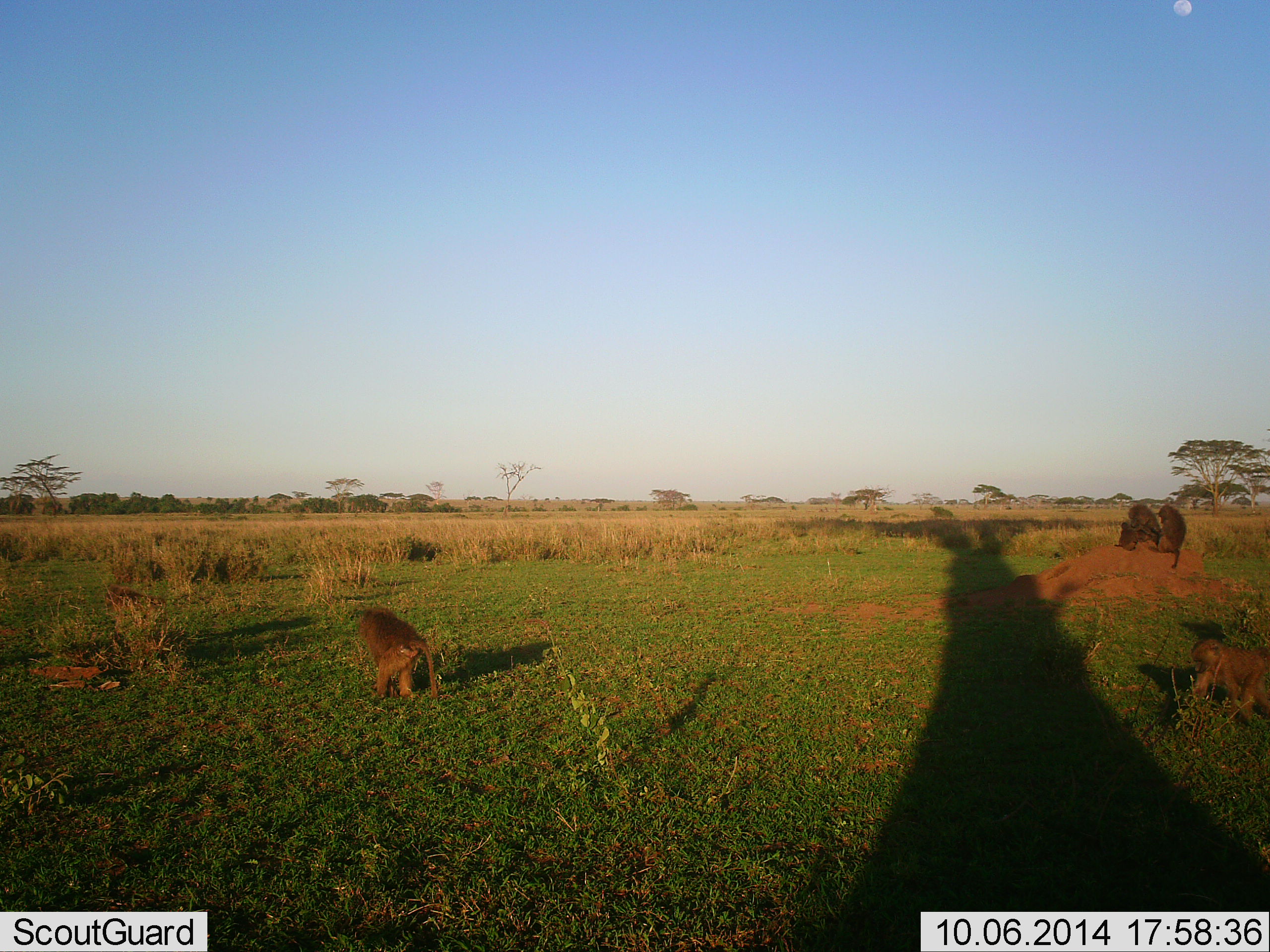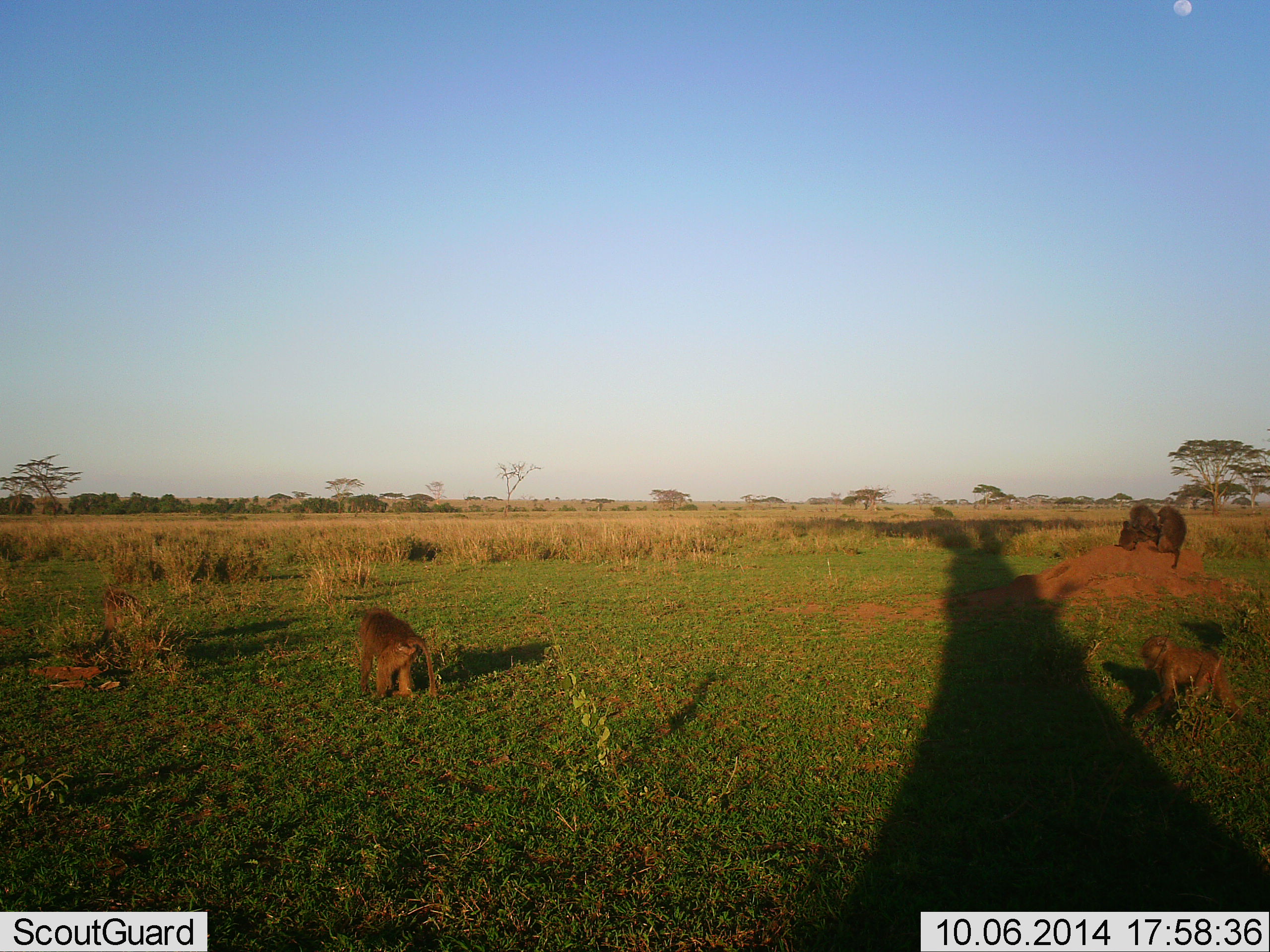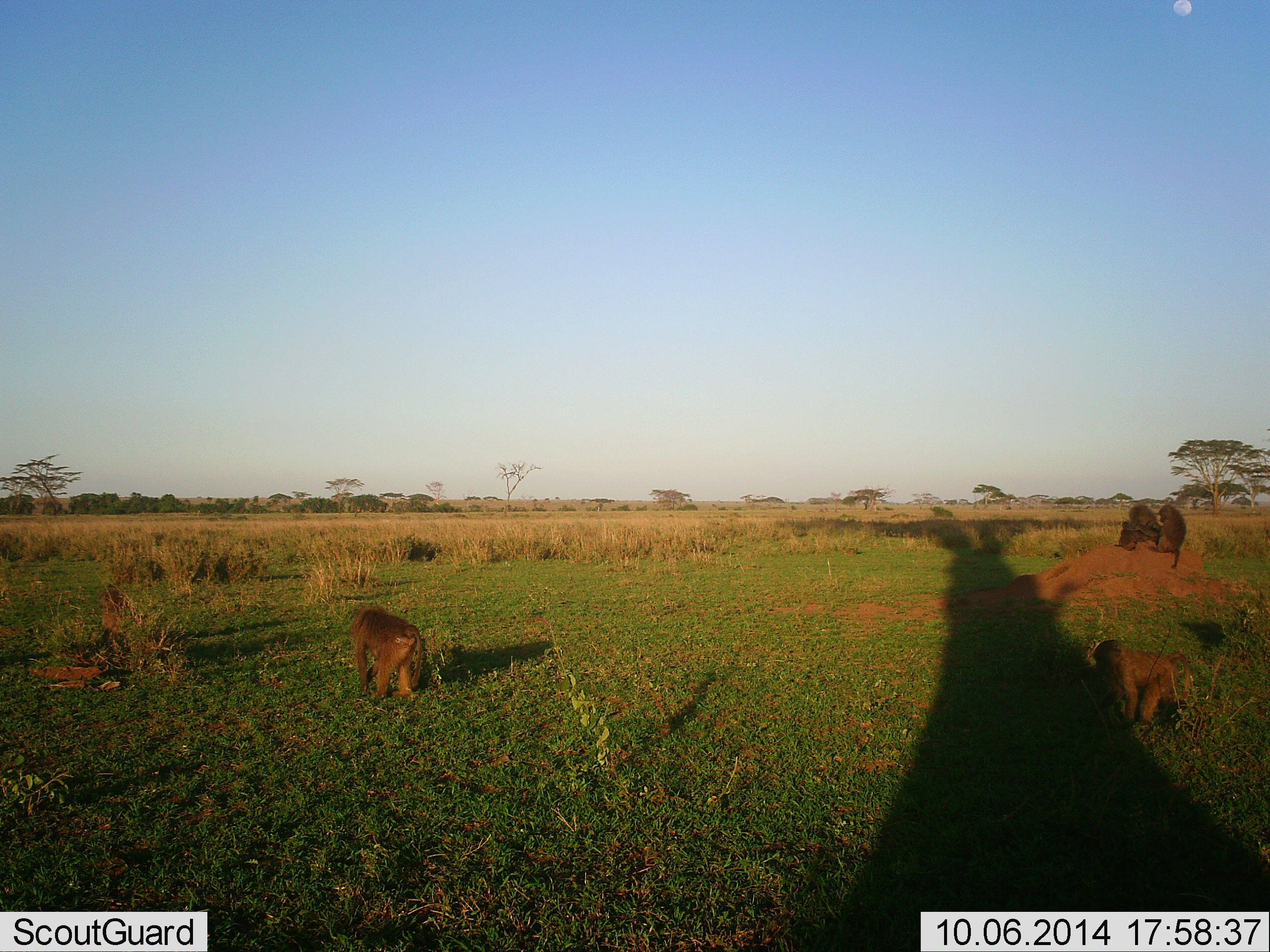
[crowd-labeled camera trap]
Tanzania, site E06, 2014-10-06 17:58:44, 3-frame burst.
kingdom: Animalia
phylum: Chordata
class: Mammalia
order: Primates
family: Cercopithecidae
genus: Papio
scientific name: Papio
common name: baboon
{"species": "baboon (Papio)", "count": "5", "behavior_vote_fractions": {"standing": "20%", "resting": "70%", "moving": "80%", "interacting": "60%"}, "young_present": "40%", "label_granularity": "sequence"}